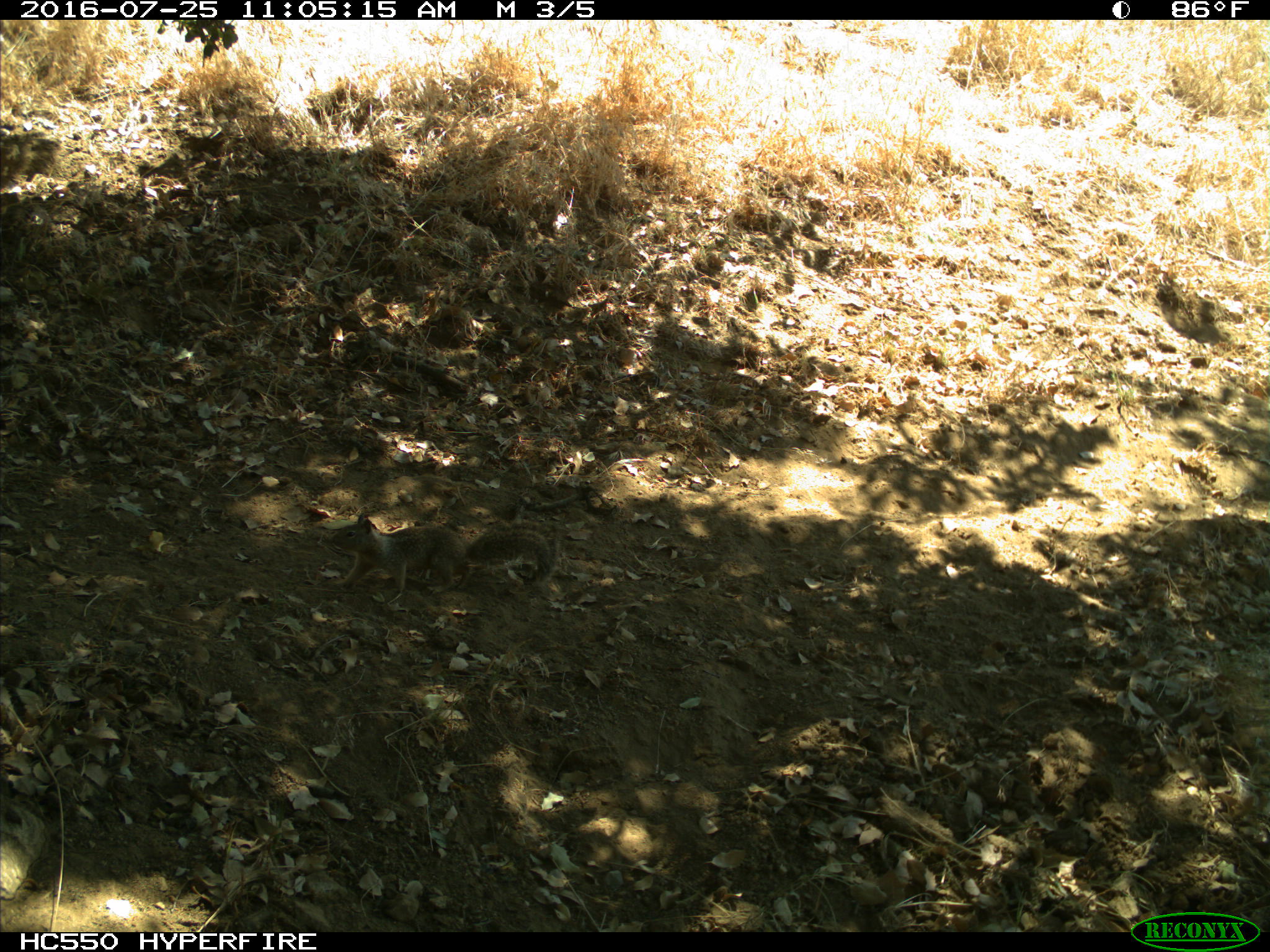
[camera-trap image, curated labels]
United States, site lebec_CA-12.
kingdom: Animalia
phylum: Chordata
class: Mammalia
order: Rodentia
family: Sciuridae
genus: Otospermophilus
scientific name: Otospermophilus beecheyi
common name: california ground squirrel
Otospermophilus beecheyi (california ground squirrel).